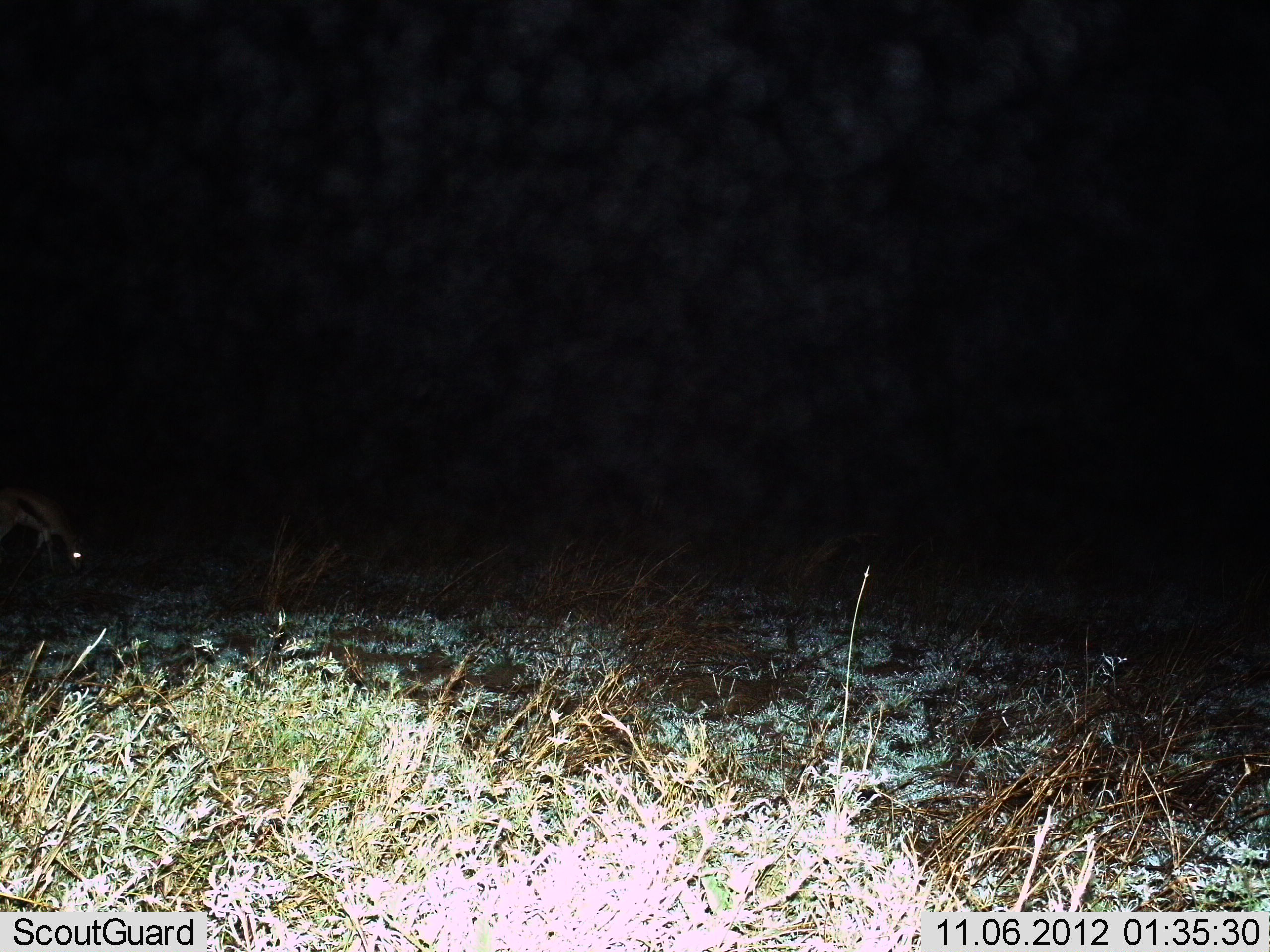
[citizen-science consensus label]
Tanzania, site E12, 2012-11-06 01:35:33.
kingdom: Animalia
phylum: Chordata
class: Mammalia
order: Artiodactyla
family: Bovidae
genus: Eudorcas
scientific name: Eudorcas thomsonii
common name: thomson's gazelle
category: gazellethomsons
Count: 1.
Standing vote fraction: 20%.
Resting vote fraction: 0%.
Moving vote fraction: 0%.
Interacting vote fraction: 0%.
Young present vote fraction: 0%.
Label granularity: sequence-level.